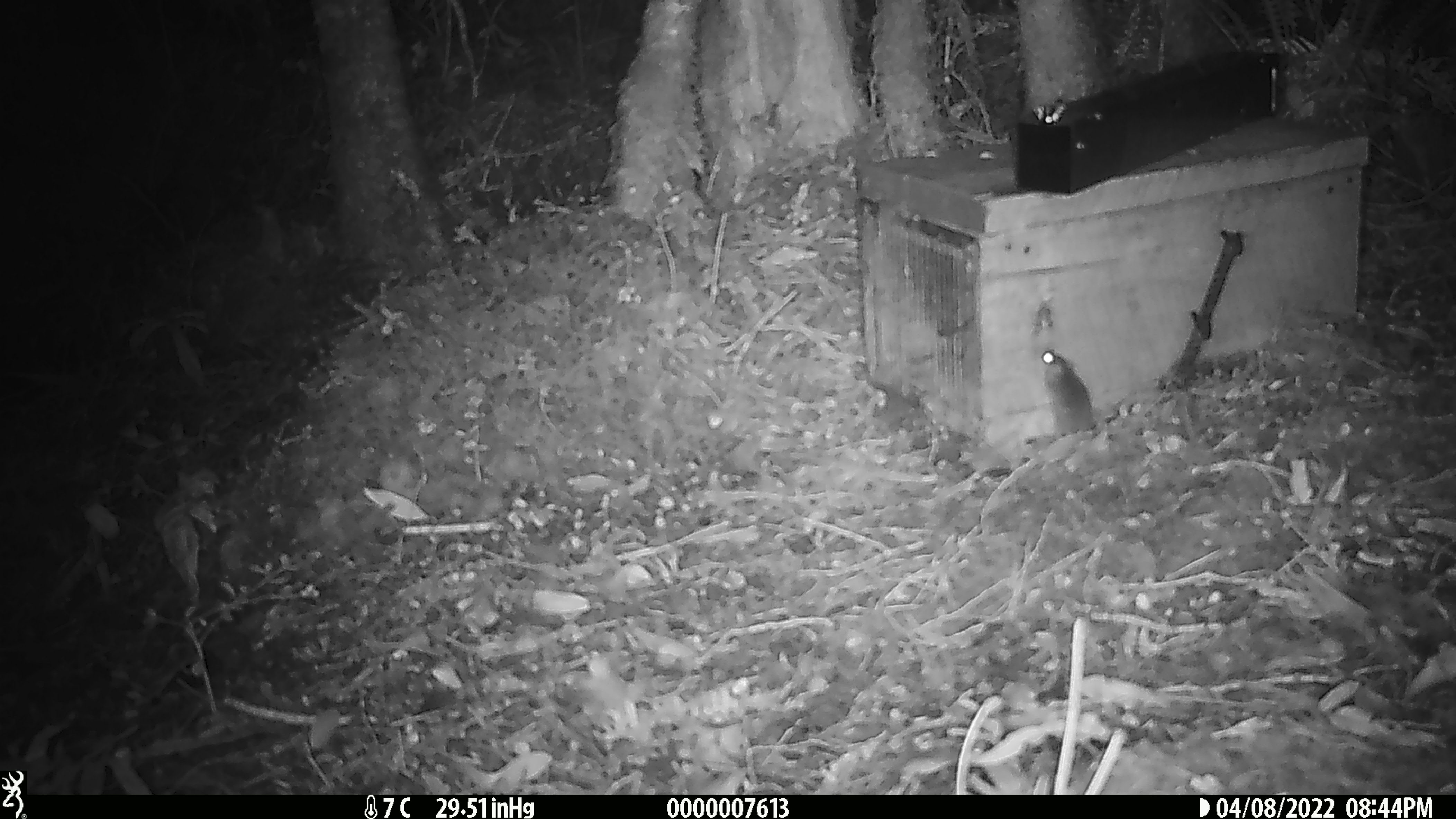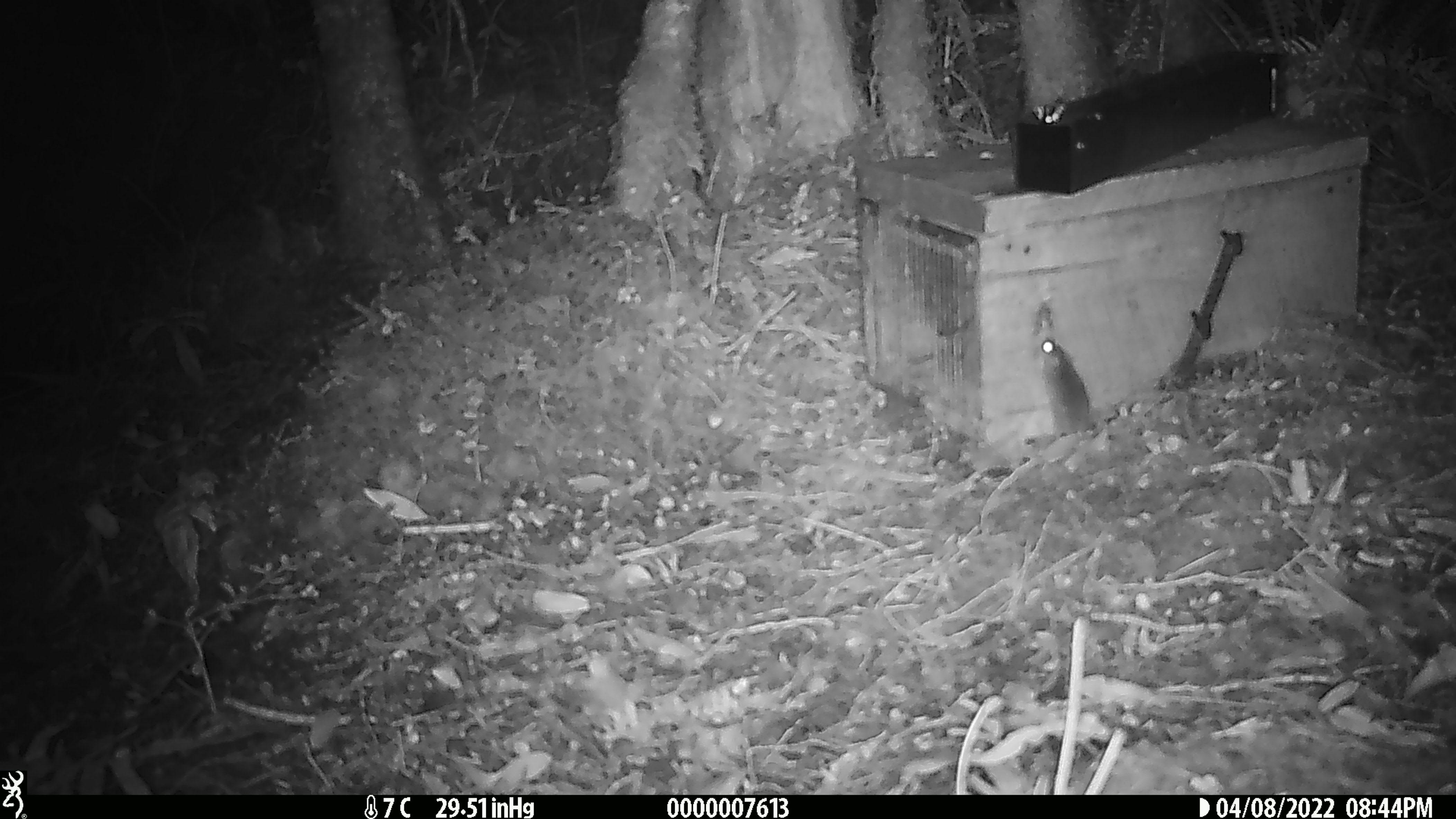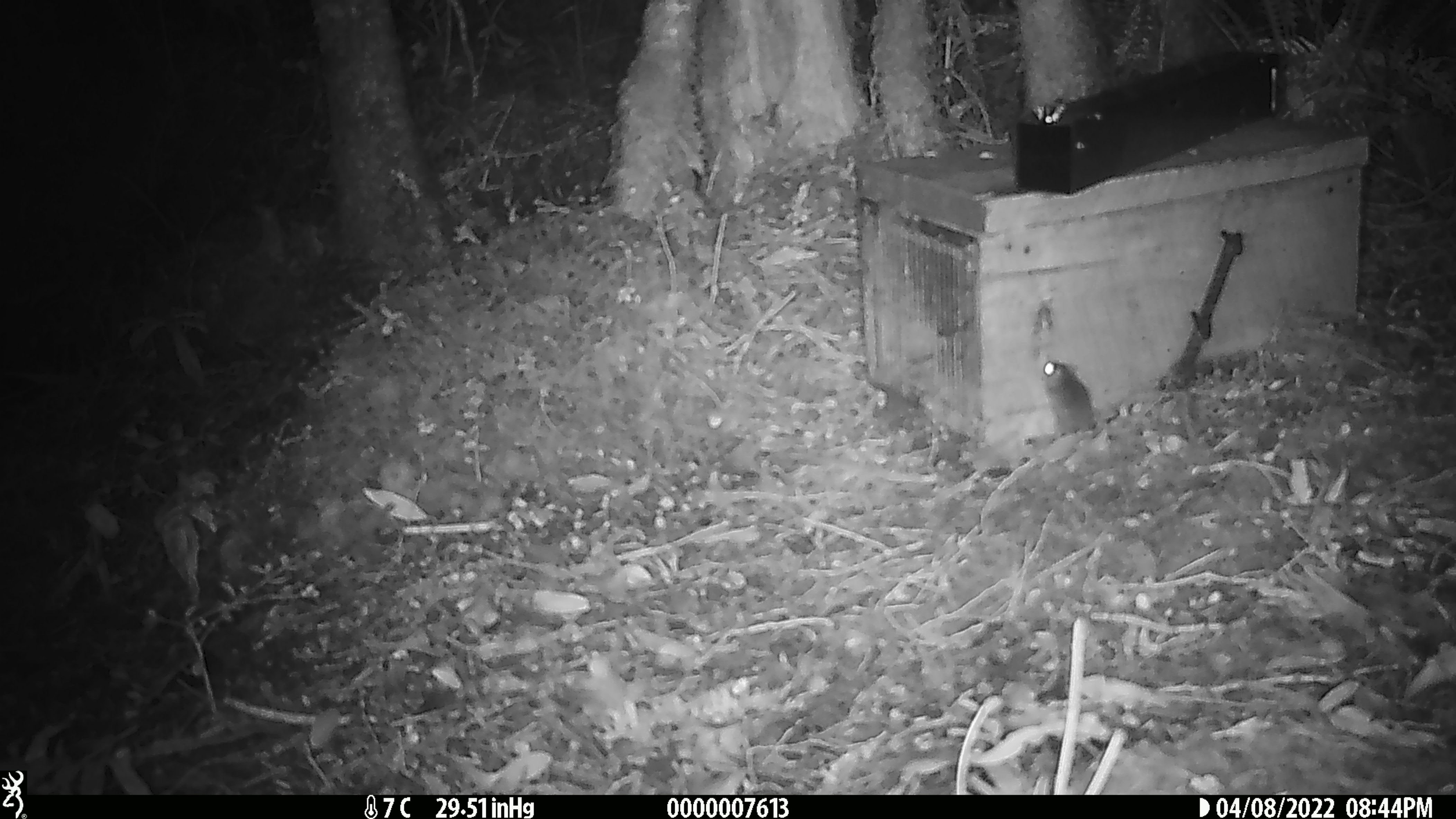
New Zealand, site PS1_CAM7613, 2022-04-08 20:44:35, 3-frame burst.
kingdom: Animalia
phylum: Chordata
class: Mammalia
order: Rodentia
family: Muridae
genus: Mus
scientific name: Mus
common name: mouse